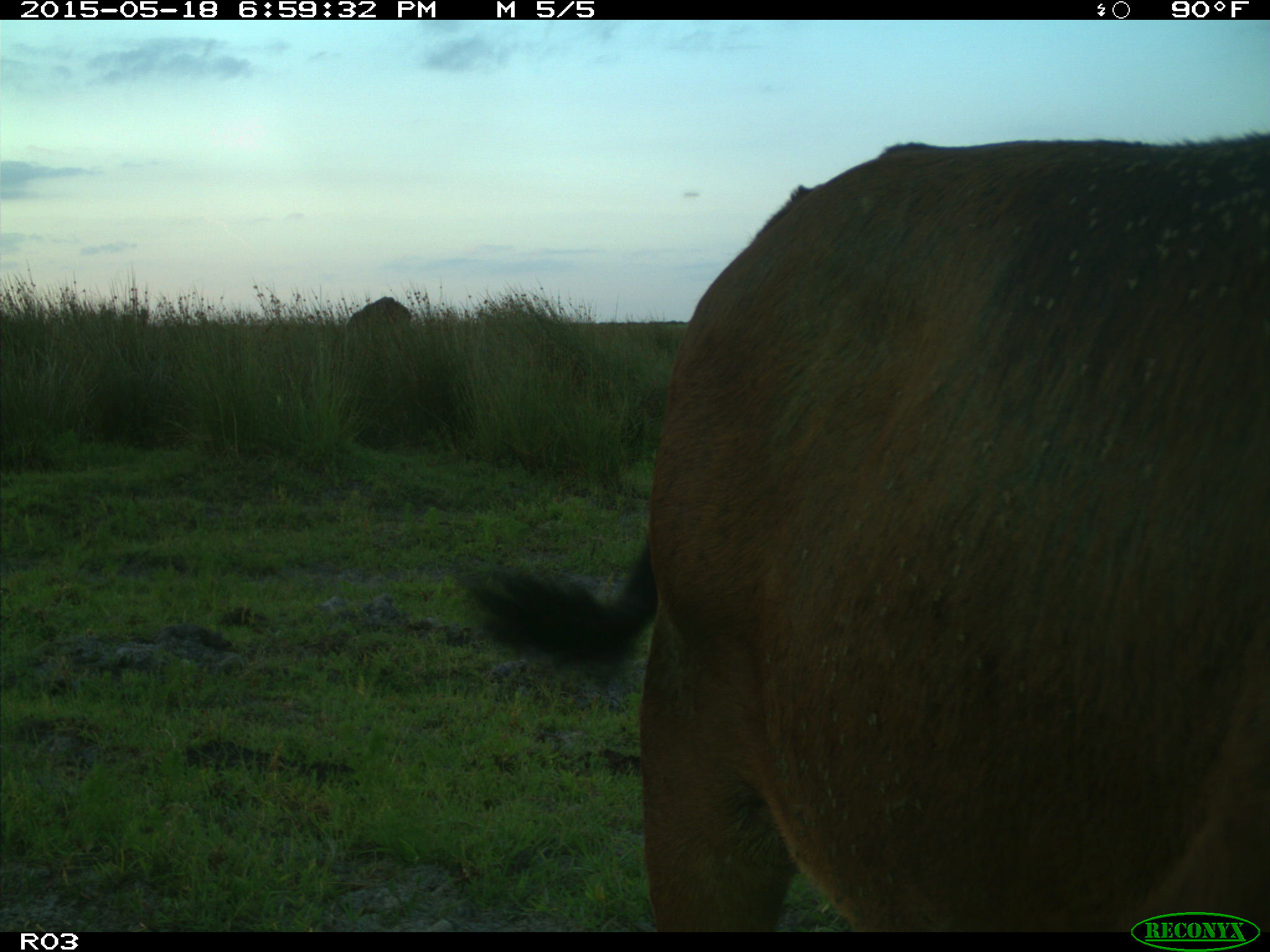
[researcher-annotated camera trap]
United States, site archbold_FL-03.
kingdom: Animalia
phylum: Chordata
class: Mammalia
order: Artiodactyla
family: Bovidae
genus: Bos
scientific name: Bos taurus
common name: domestic cow